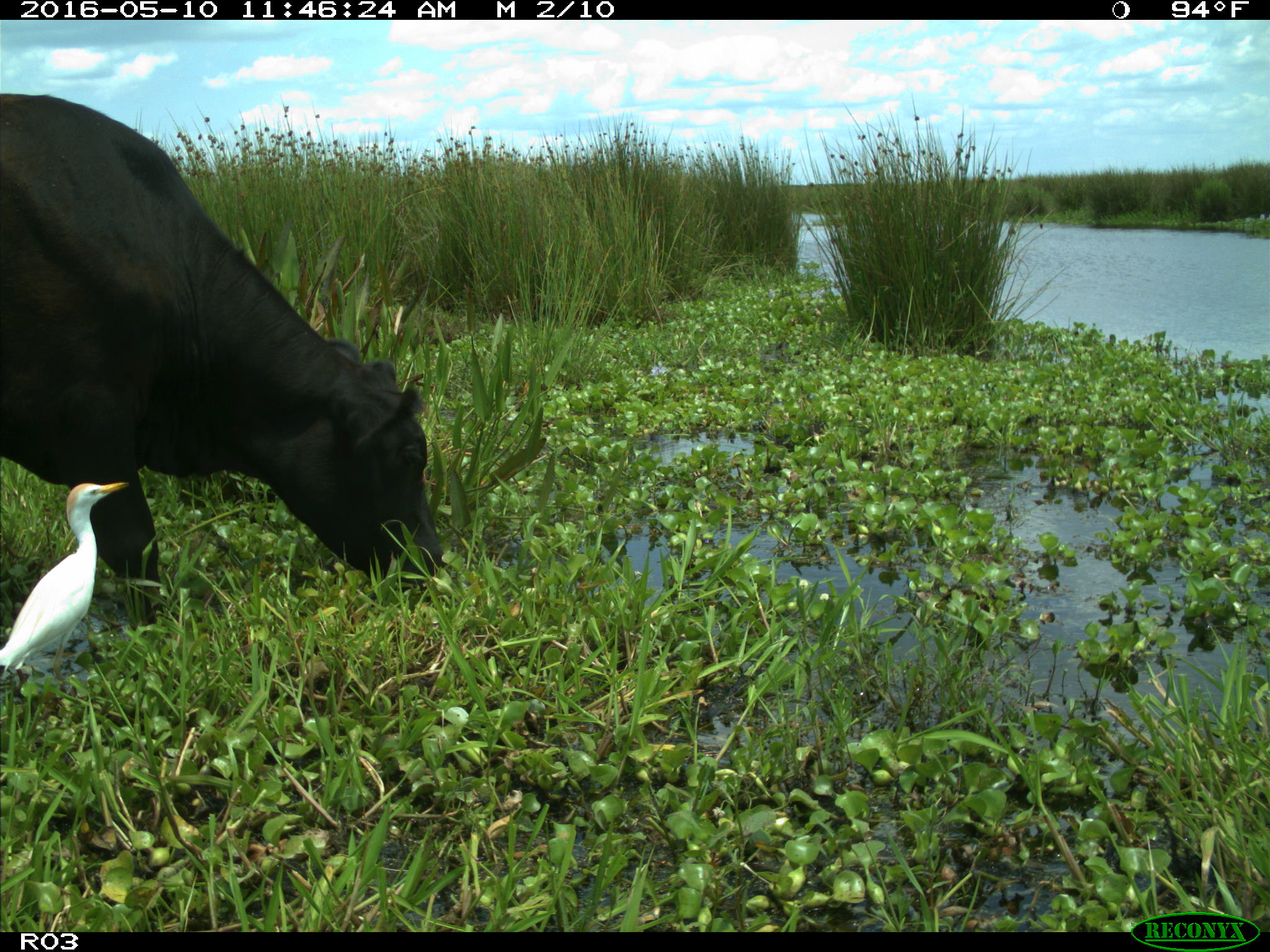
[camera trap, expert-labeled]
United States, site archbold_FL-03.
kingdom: Animalia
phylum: Chordata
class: Mammalia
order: Artiodactyla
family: Bovidae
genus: Bos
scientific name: Bos taurus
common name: domestic cow